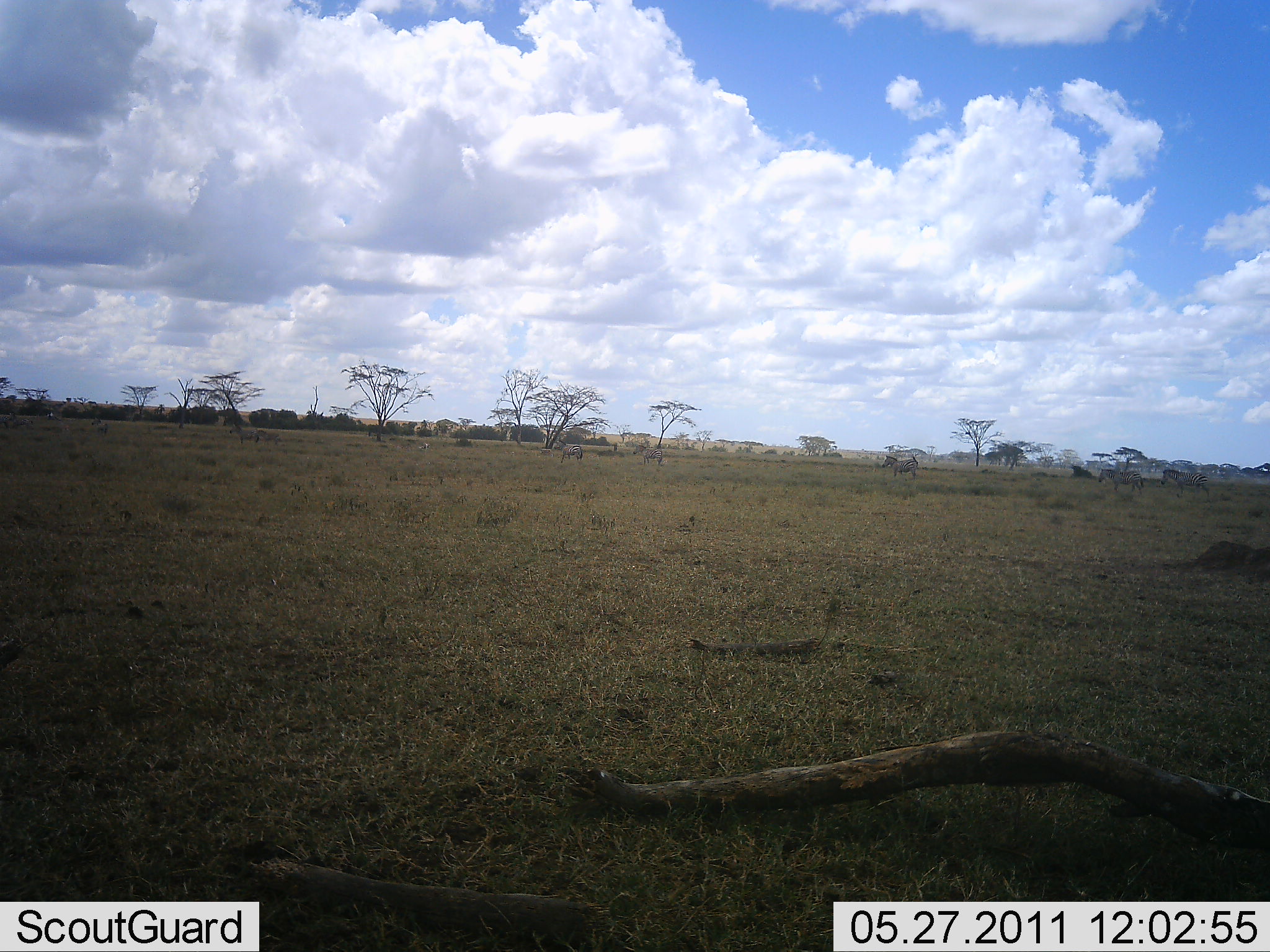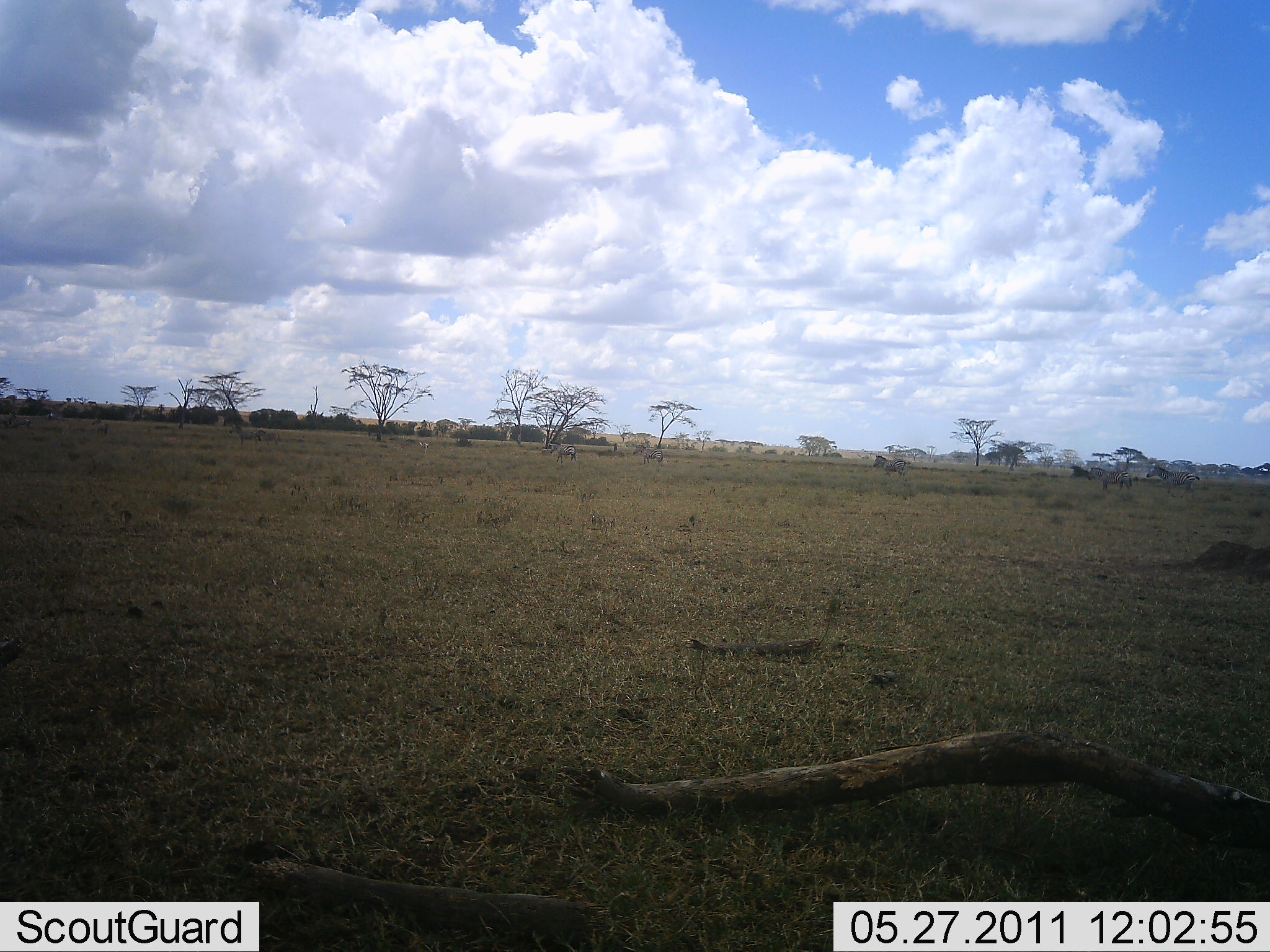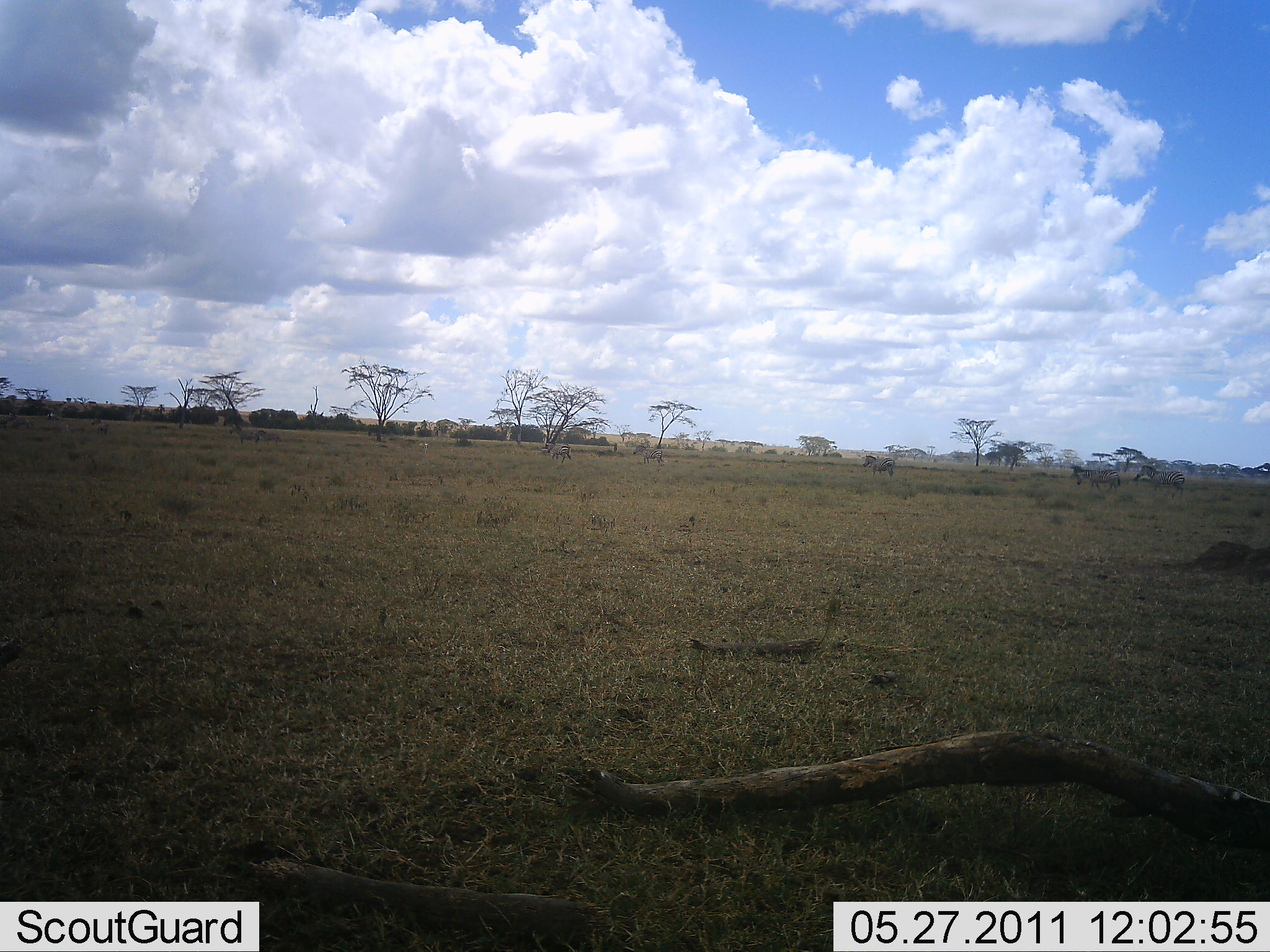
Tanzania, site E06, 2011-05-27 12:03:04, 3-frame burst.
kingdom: Animalia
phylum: Chordata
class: Mammalia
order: Perissodactyla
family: Equidae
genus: Equus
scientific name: Equus quagga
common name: plains zebra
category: zebra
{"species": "zebra (plains zebra) (Equus quagga)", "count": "4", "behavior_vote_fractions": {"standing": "18%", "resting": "0%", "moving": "91%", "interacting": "0%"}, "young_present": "0%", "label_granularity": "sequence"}